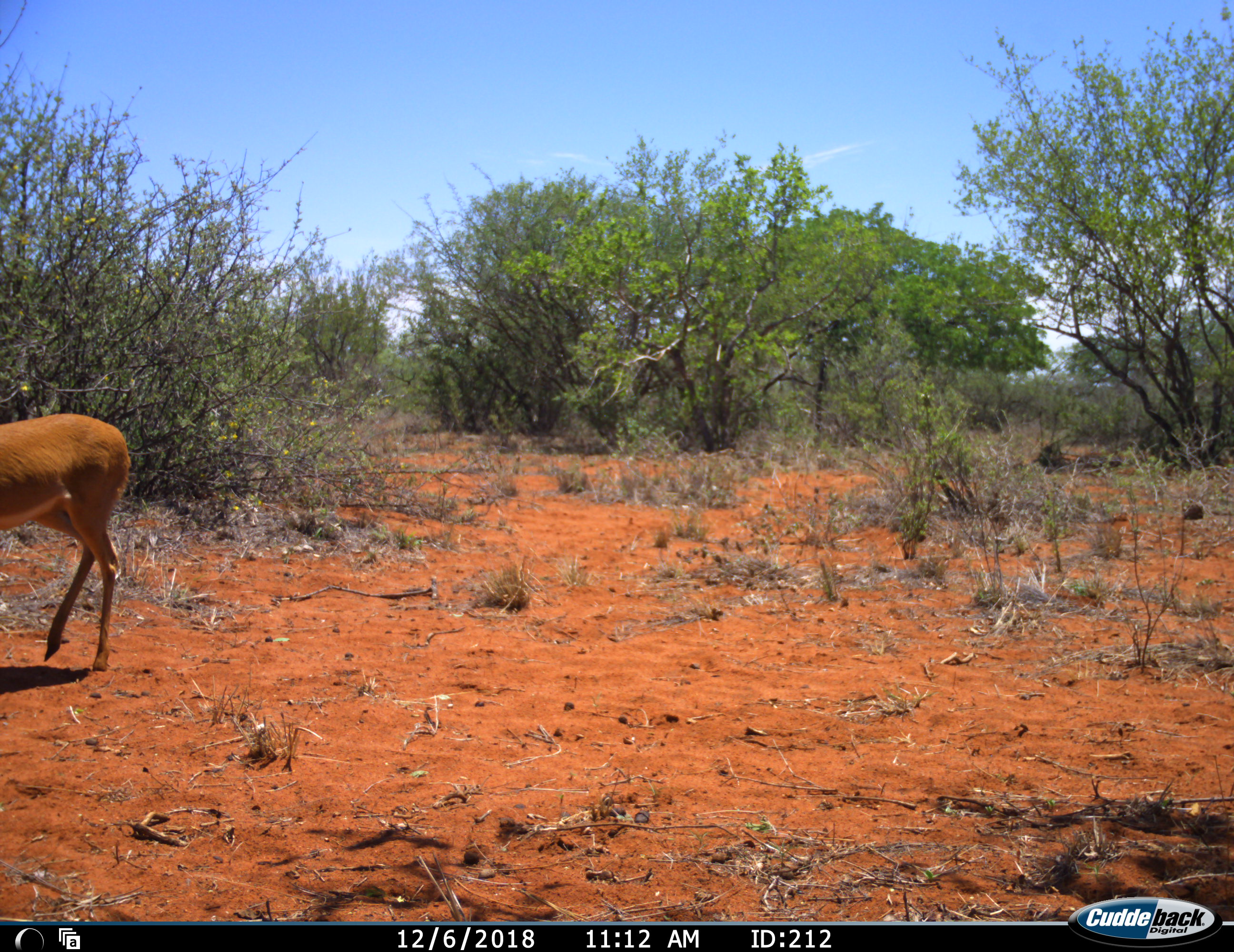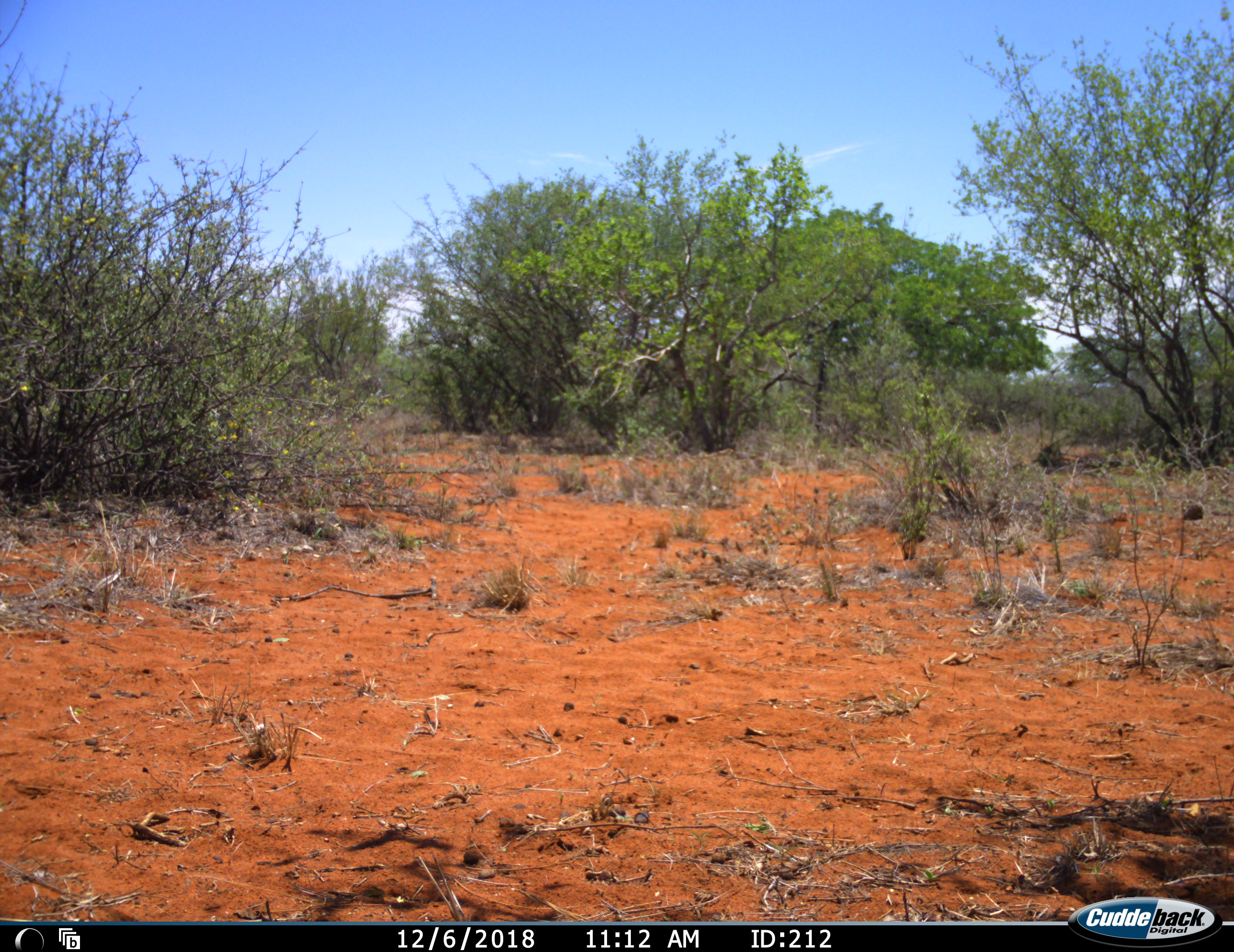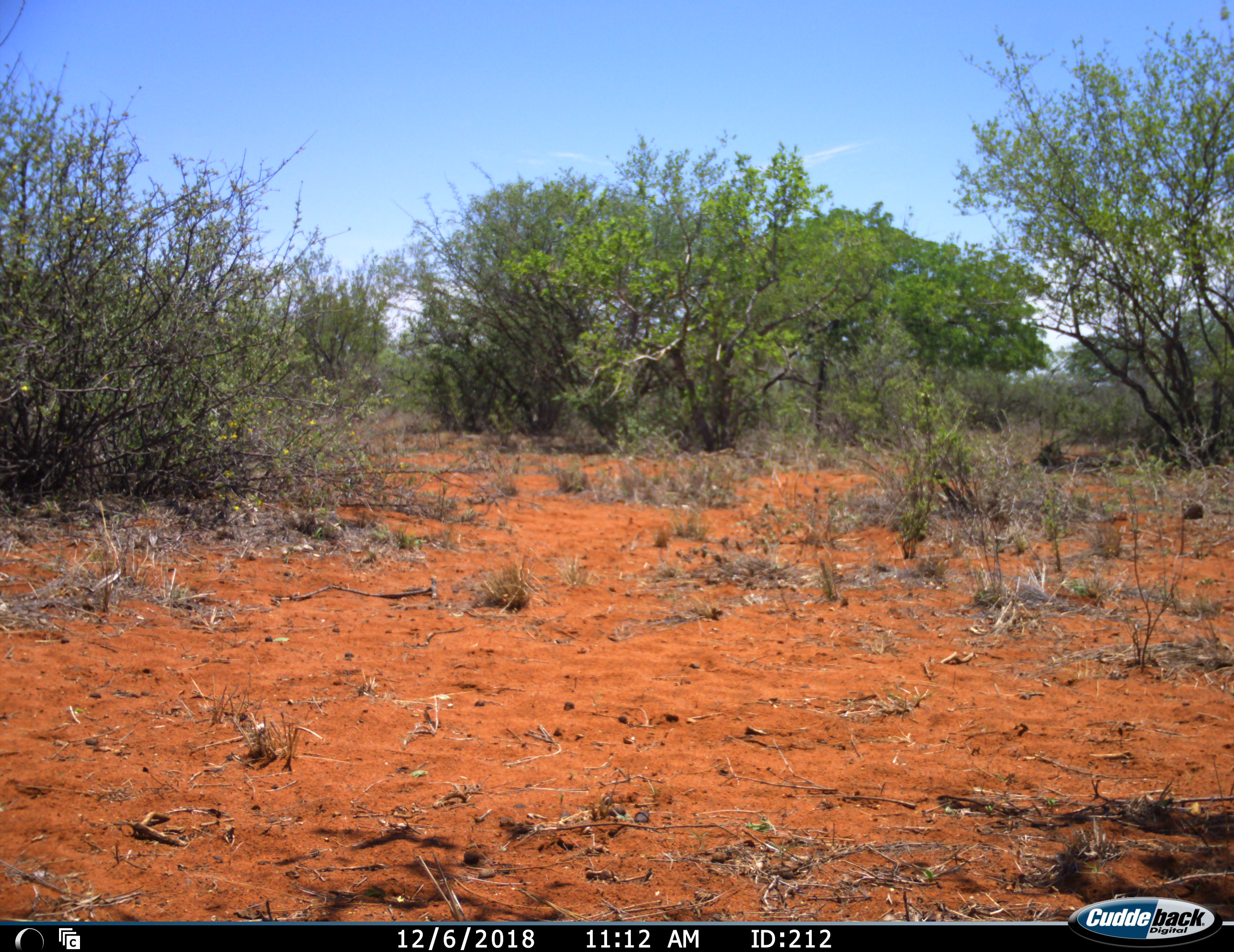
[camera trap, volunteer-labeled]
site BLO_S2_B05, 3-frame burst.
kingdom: Animalia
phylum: Chordata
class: Mammalia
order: Artiodactyla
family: Bovidae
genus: Aepyceros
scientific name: Aepyceros melampus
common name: impala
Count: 1.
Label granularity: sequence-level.